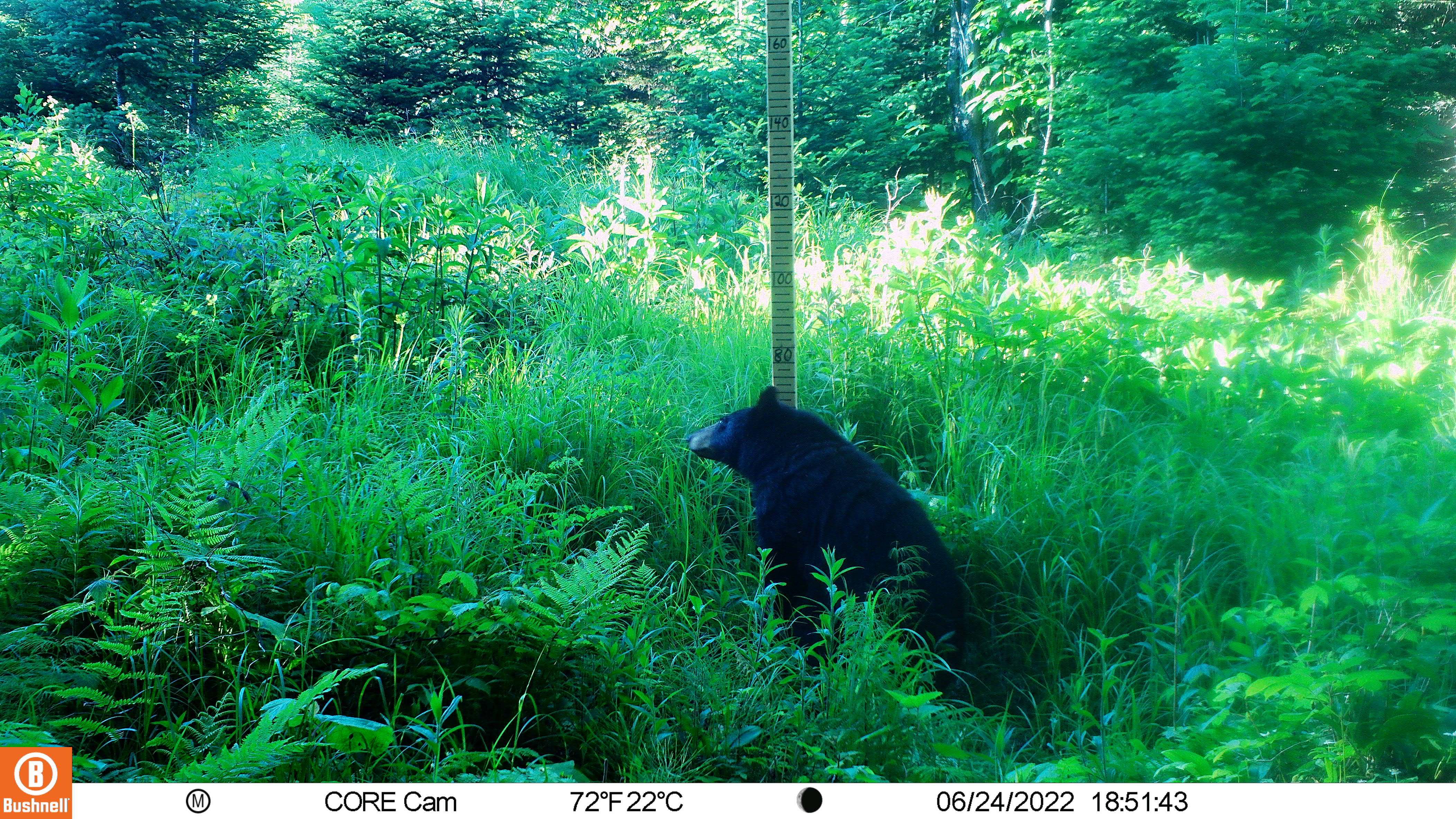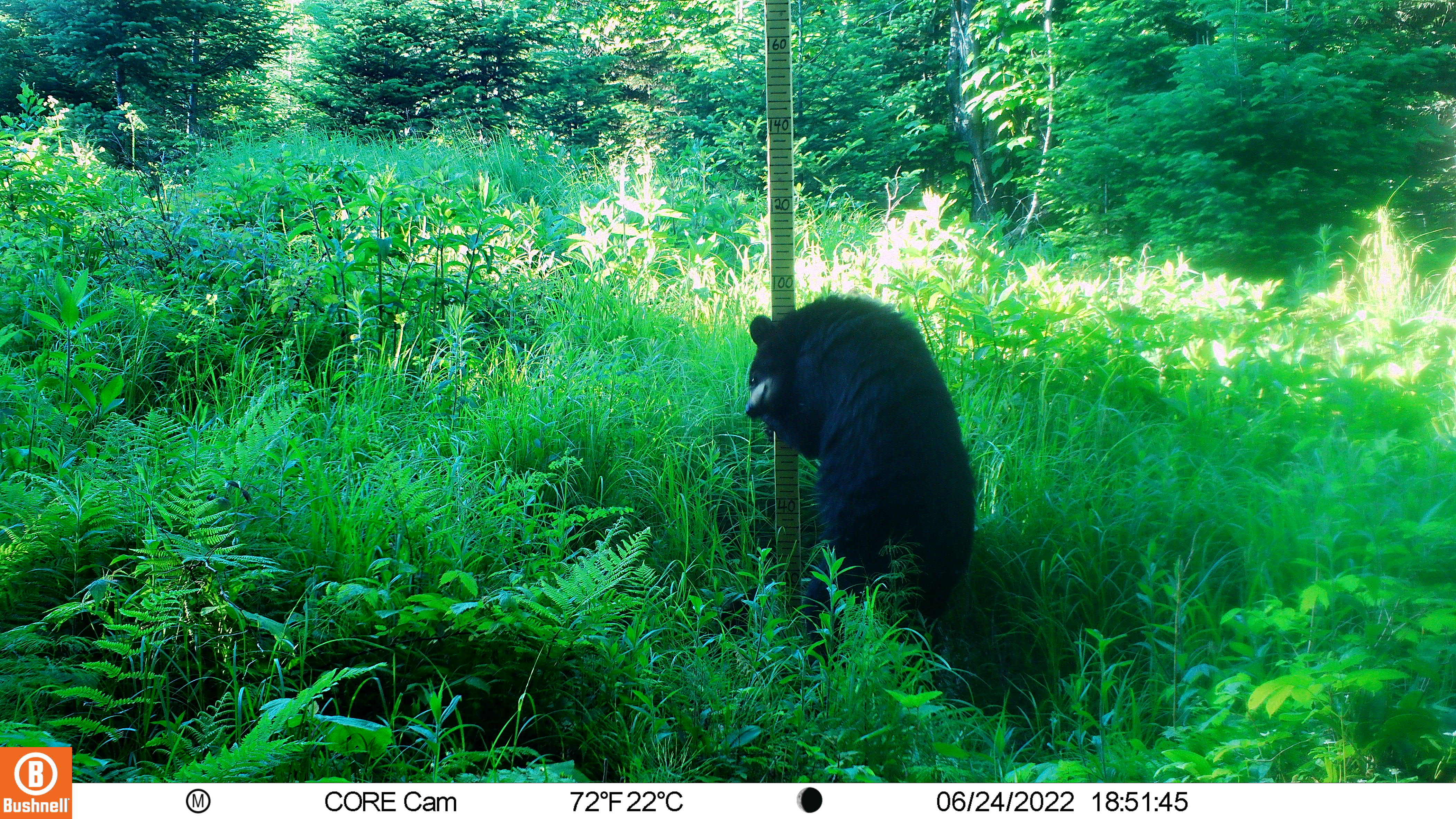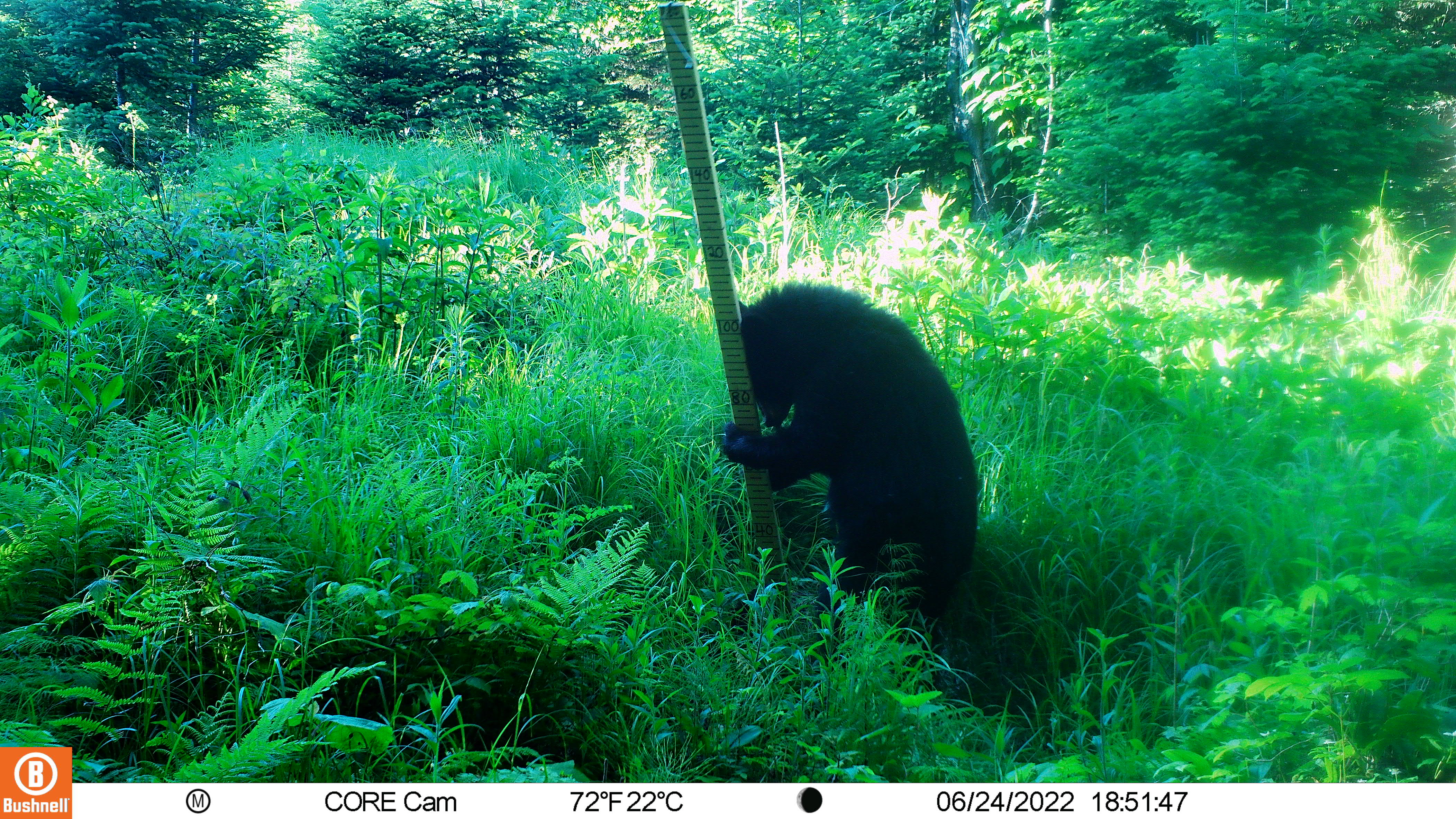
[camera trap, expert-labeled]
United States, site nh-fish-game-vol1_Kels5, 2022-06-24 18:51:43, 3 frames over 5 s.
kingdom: Animalia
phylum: Chordata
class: Mammalia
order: Carnivora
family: Ursidae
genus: Ursus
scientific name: Ursus americanus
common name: black bear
Black bear (Ursus americanus).